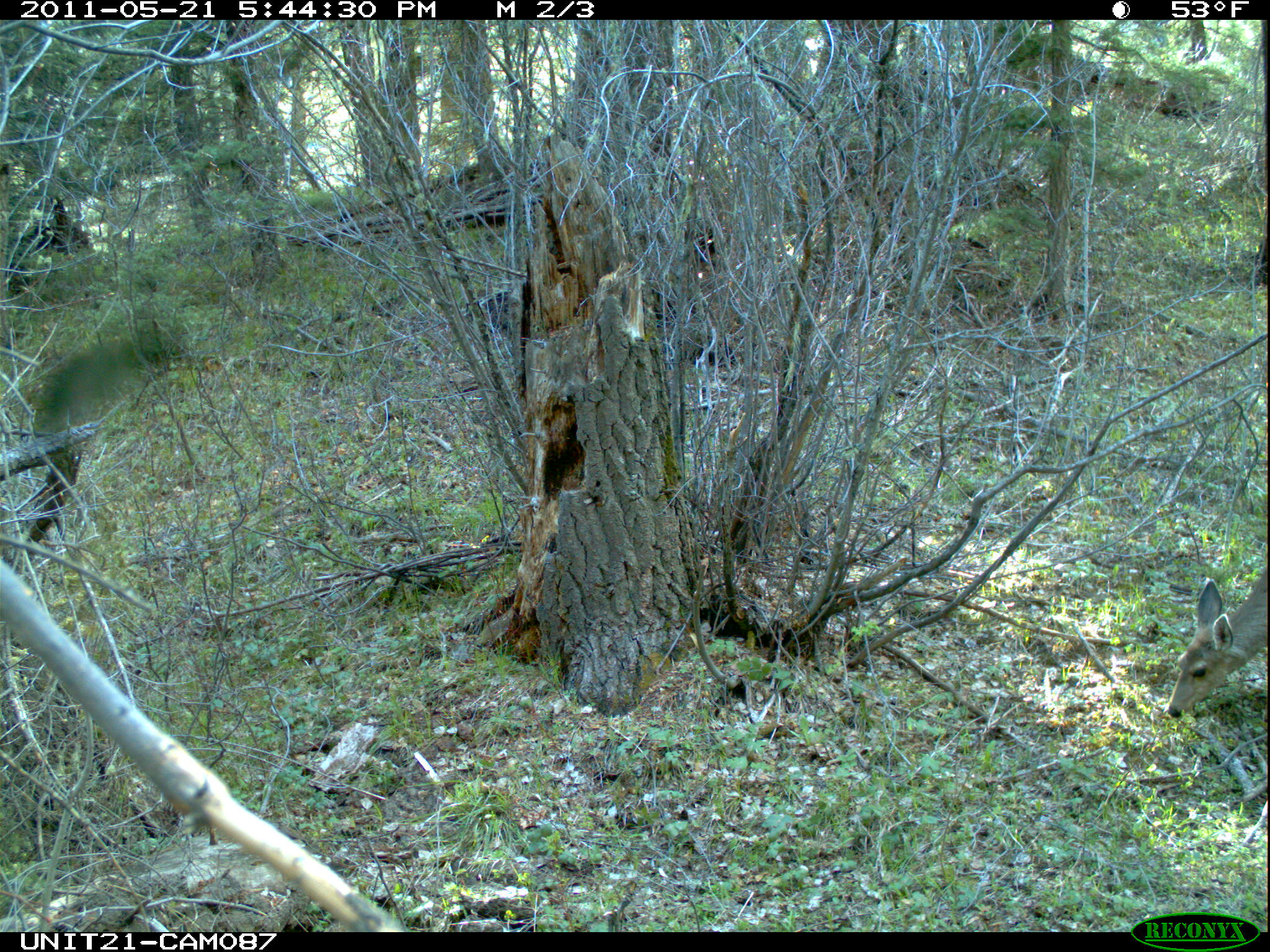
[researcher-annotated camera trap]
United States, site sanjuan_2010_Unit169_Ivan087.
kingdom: Animalia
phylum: Chordata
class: Mammalia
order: Artiodactyla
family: Cervidae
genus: Odocoileus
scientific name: Odocoileus hemionus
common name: mule deer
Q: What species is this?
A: Odocoileus hemionus (mule deer).